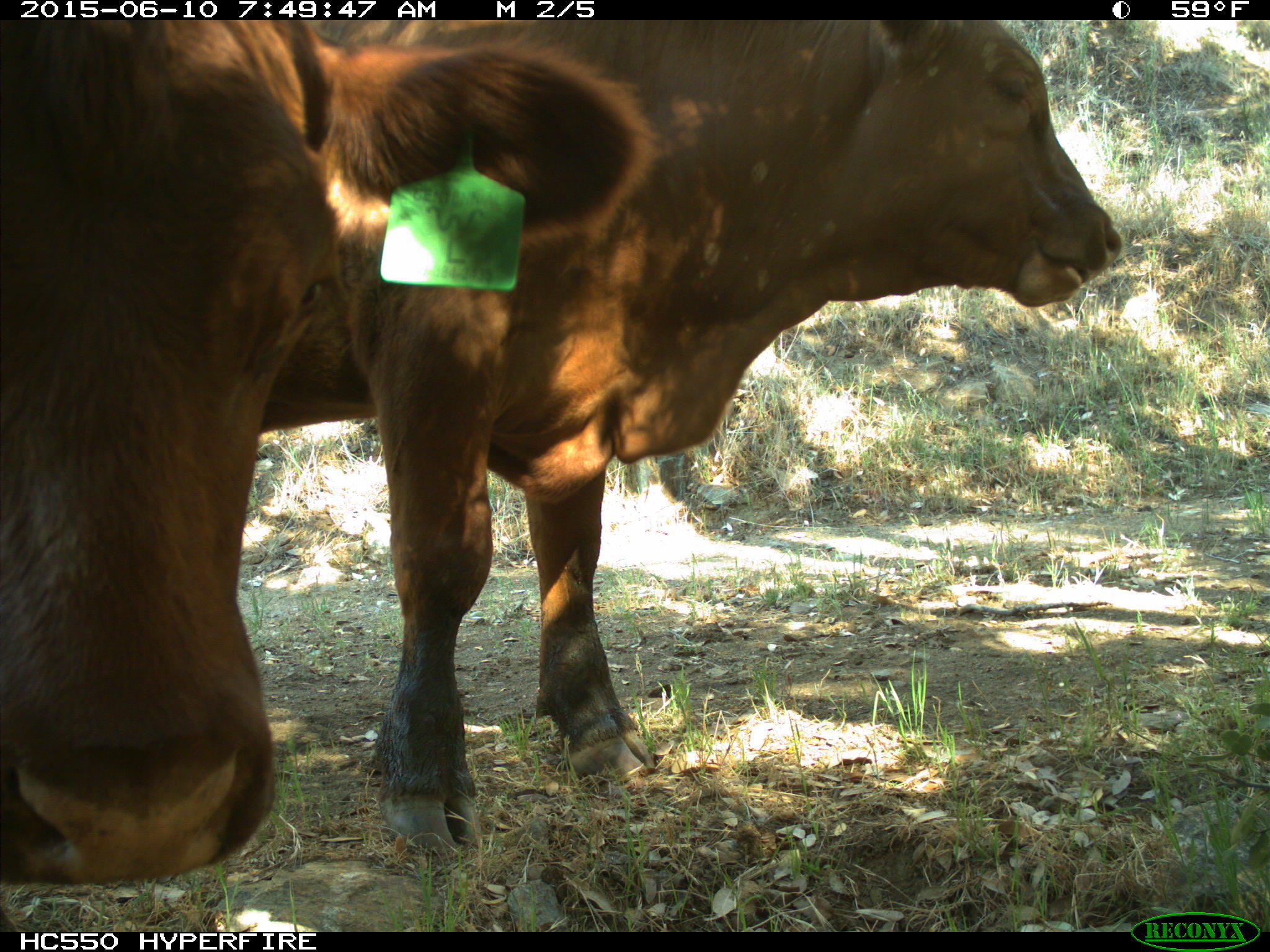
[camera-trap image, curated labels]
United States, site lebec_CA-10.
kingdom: Animalia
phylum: Chordata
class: Mammalia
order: Artiodactyla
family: Bovidae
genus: Bos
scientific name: Bos taurus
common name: domestic cow